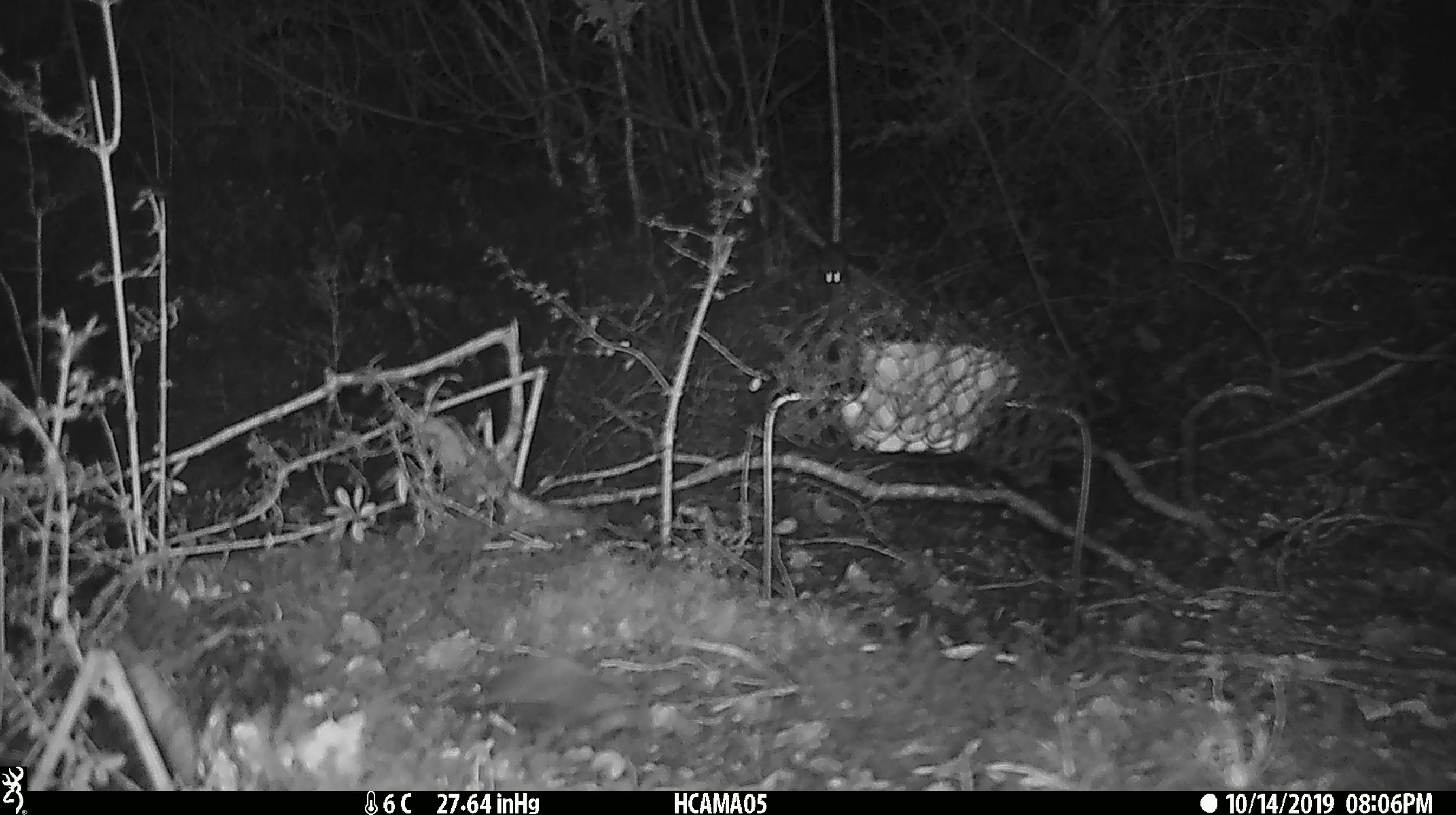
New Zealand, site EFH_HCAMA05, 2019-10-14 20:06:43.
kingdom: Animalia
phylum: Chordata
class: Mammalia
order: Rodentia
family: Muridae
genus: Rattus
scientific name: Rattus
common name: rat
Rat (Rattus).